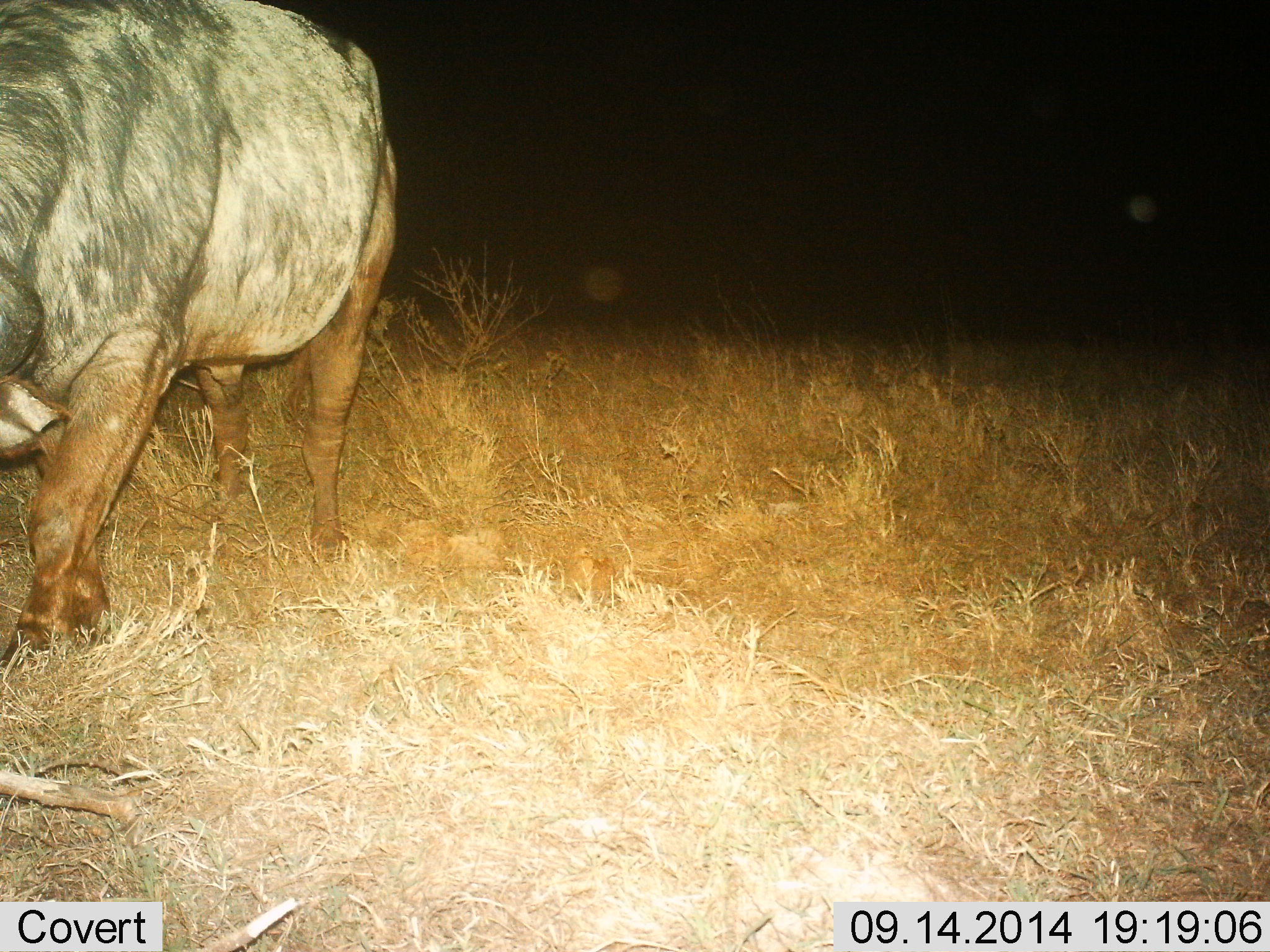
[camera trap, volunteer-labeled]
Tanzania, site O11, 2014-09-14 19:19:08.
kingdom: Animalia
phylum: Chordata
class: Mammalia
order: Artiodactyla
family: Bovidae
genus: Syncerus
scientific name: Syncerus caffer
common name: cape buffalo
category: buffalo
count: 1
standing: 50%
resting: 0%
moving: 50%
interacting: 0%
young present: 0%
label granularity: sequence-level